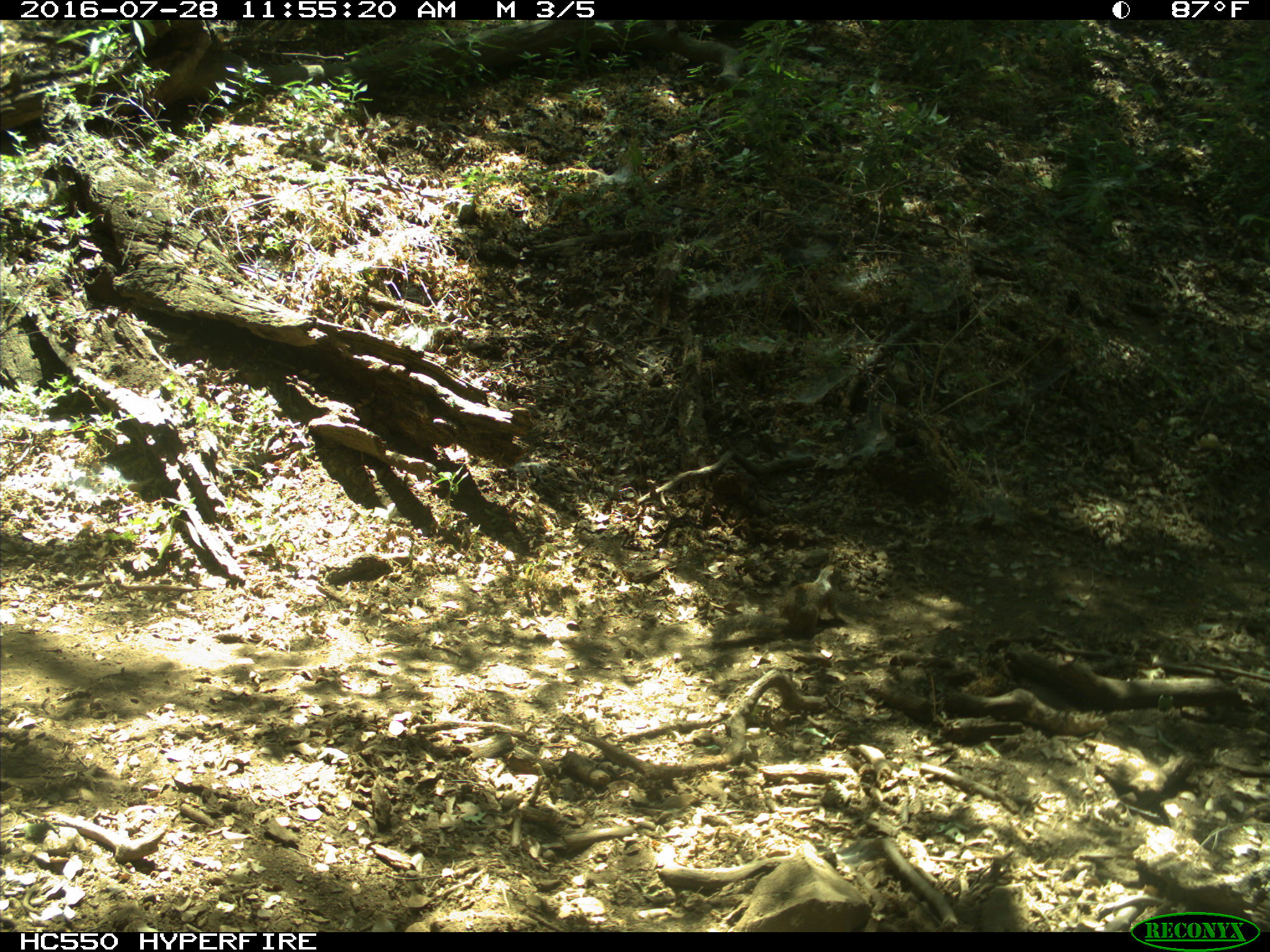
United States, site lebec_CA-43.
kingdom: Animalia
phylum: Chordata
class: Mammalia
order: Rodentia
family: Sciuridae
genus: Otospermophilus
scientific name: Otospermophilus beecheyi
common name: california ground squirrel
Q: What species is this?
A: Otospermophilus beecheyi (california ground squirrel).